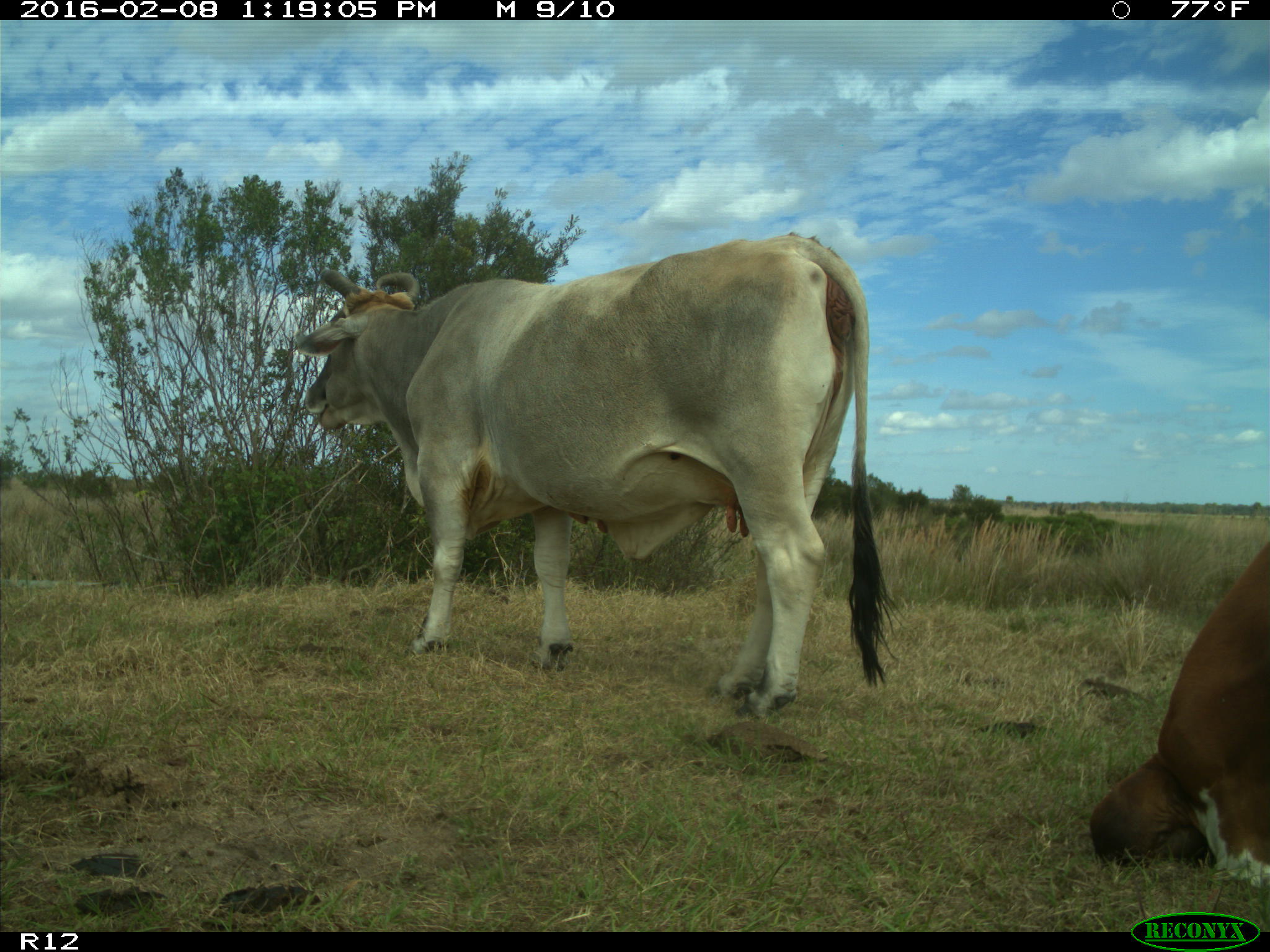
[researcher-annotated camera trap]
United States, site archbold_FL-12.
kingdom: Animalia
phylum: Chordata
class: Mammalia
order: Artiodactyla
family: Bovidae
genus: Bos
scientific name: Bos taurus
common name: domestic cow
Bos taurus (domestic cow).